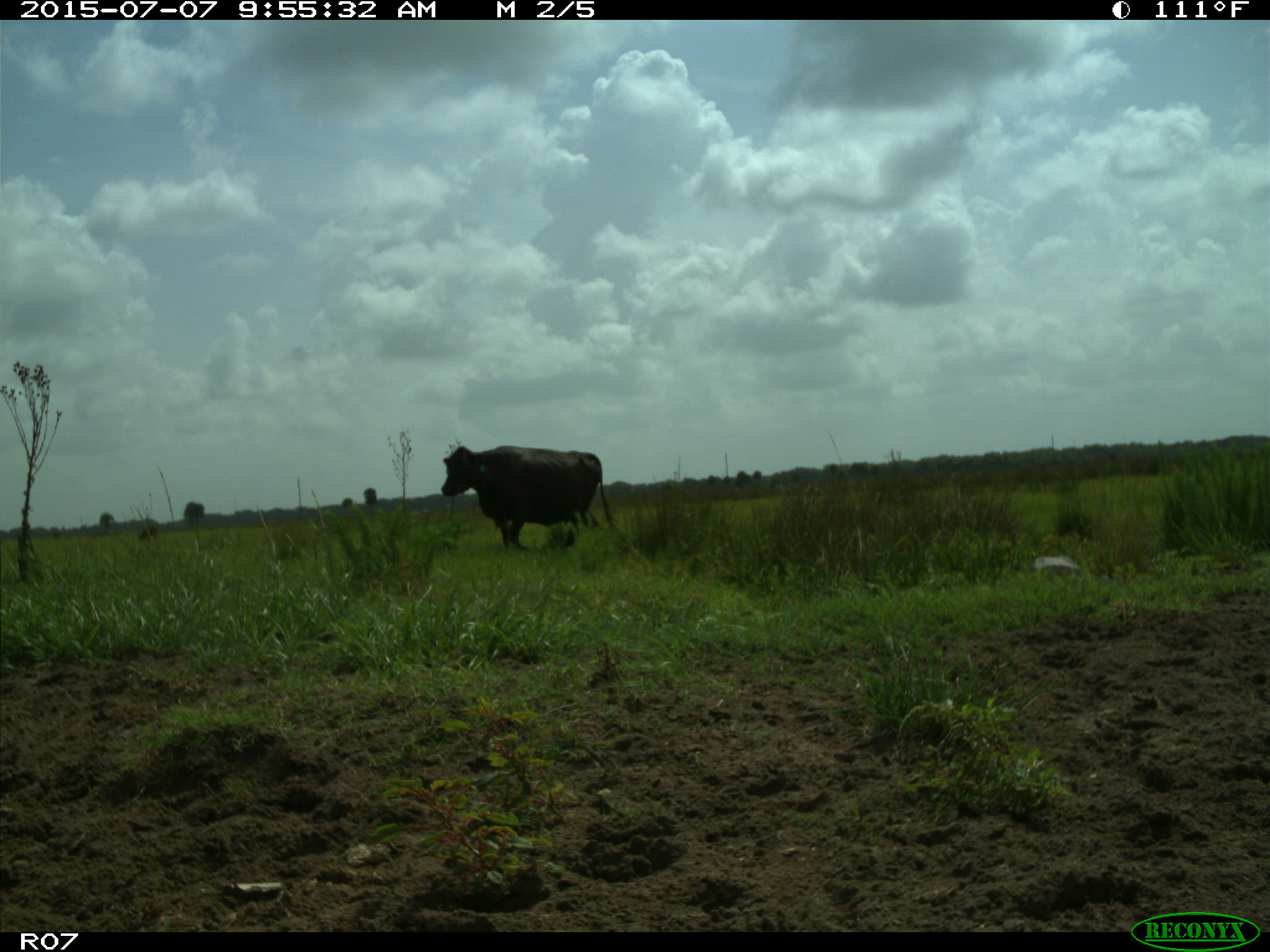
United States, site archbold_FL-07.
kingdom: Animalia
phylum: Chordata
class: Mammalia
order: Artiodactyla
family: Bovidae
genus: Bos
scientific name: Bos taurus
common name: domestic cow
Bos taurus (domestic cow).